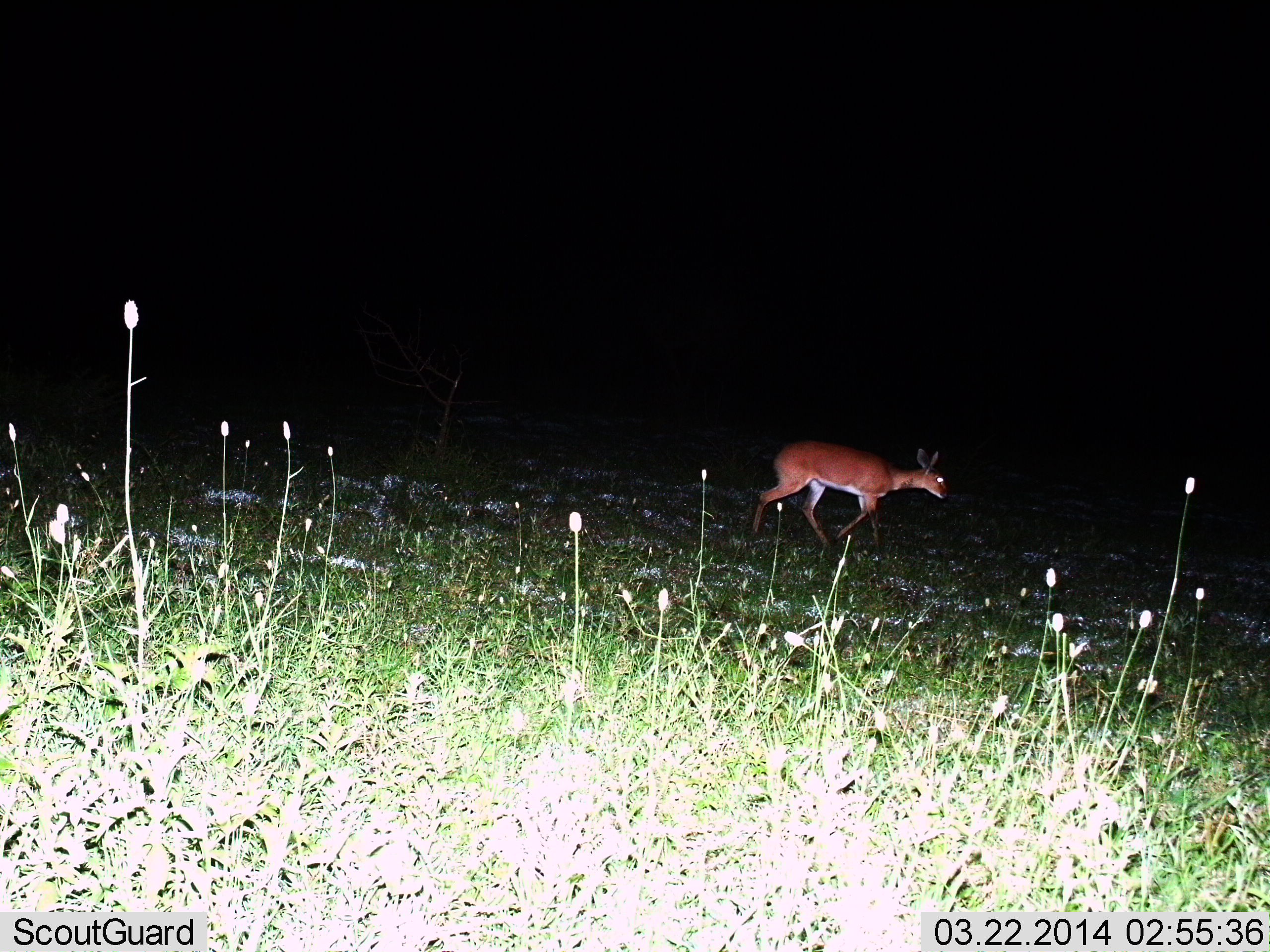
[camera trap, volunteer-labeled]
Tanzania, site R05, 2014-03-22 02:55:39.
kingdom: Animalia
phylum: Chordata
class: Mammalia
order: Artiodactyla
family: Bovidae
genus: Redunca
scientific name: Redunca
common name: reedbuck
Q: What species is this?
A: Reedbuck (Redunca).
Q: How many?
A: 1.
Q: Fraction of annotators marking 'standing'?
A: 17%.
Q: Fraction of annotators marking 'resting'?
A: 0%.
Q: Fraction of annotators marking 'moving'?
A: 83%.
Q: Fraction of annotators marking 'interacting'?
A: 0%.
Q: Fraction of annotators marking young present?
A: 0%.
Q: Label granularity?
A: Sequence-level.